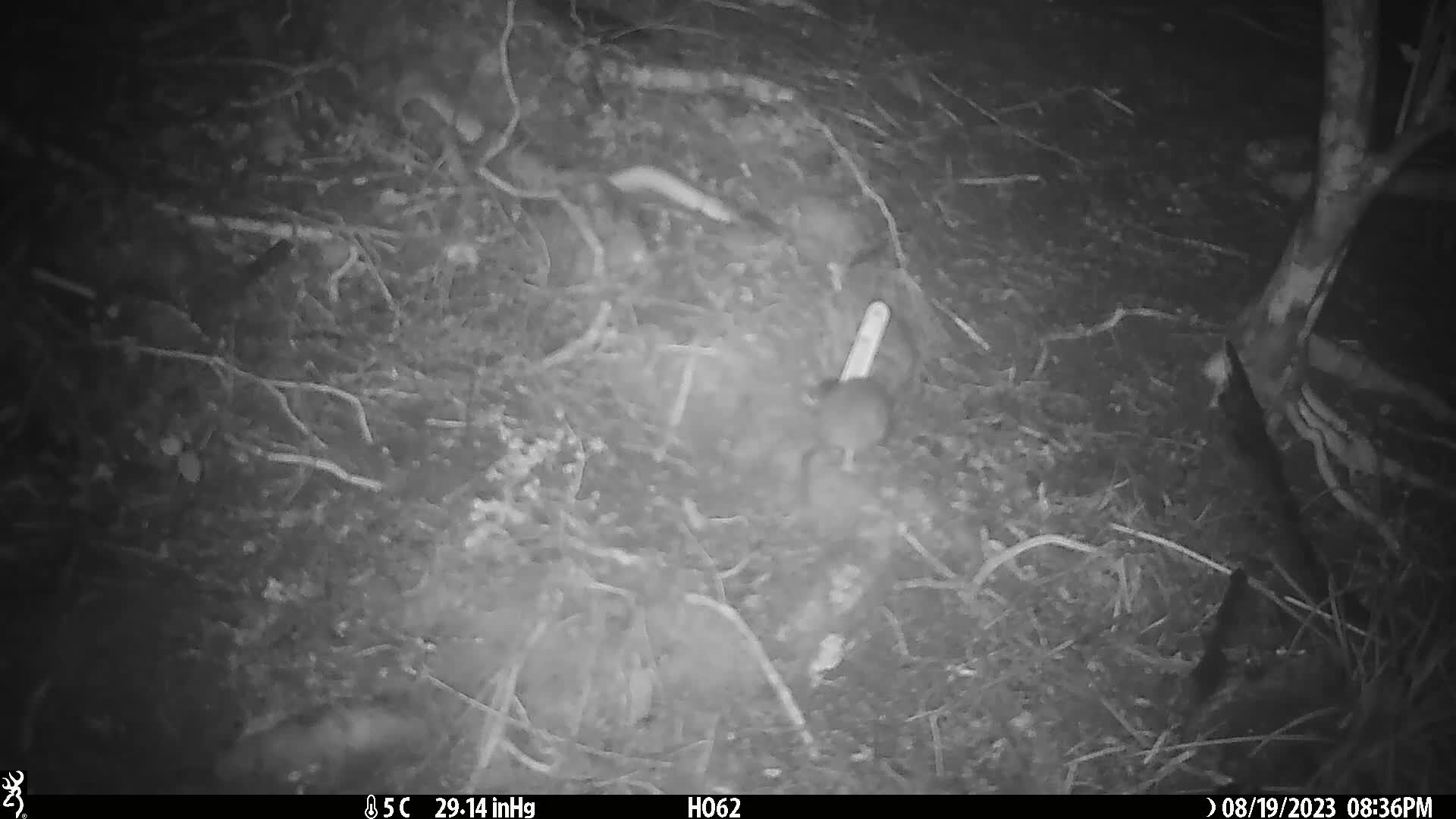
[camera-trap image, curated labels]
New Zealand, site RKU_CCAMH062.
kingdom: Animalia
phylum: Chordata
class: Mammalia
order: Rodentia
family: Muridae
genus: Rattus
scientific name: Rattus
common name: rat